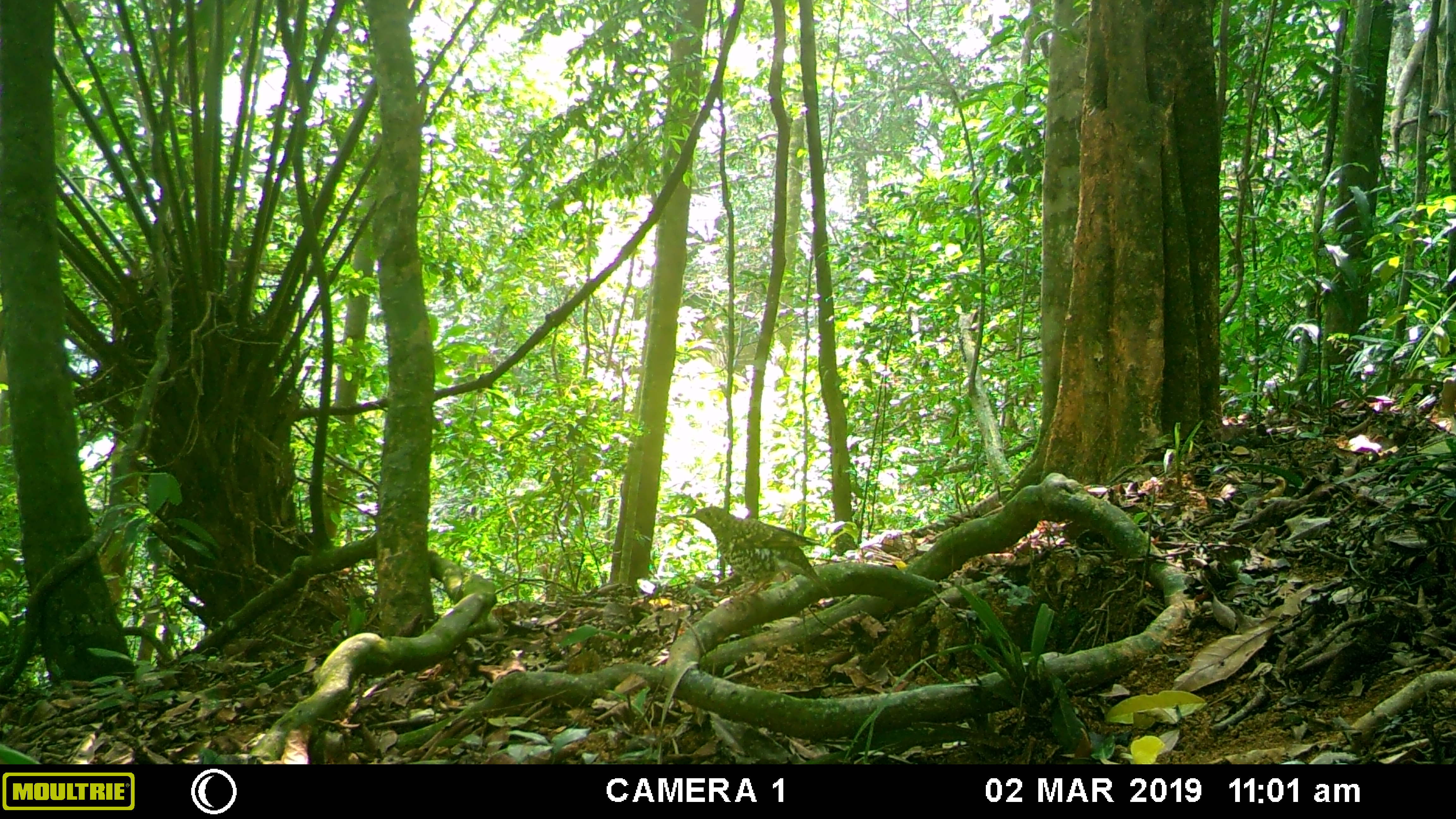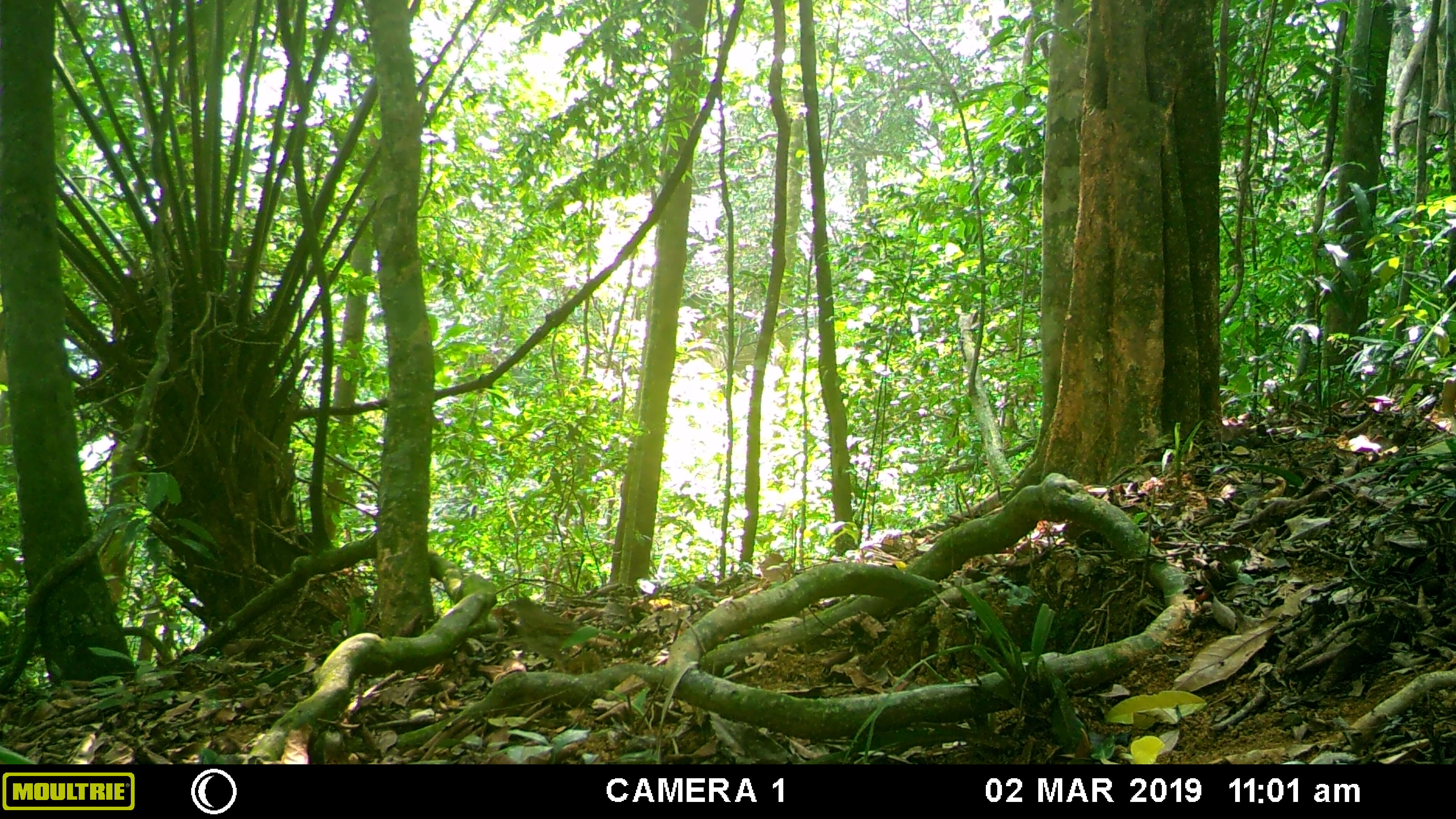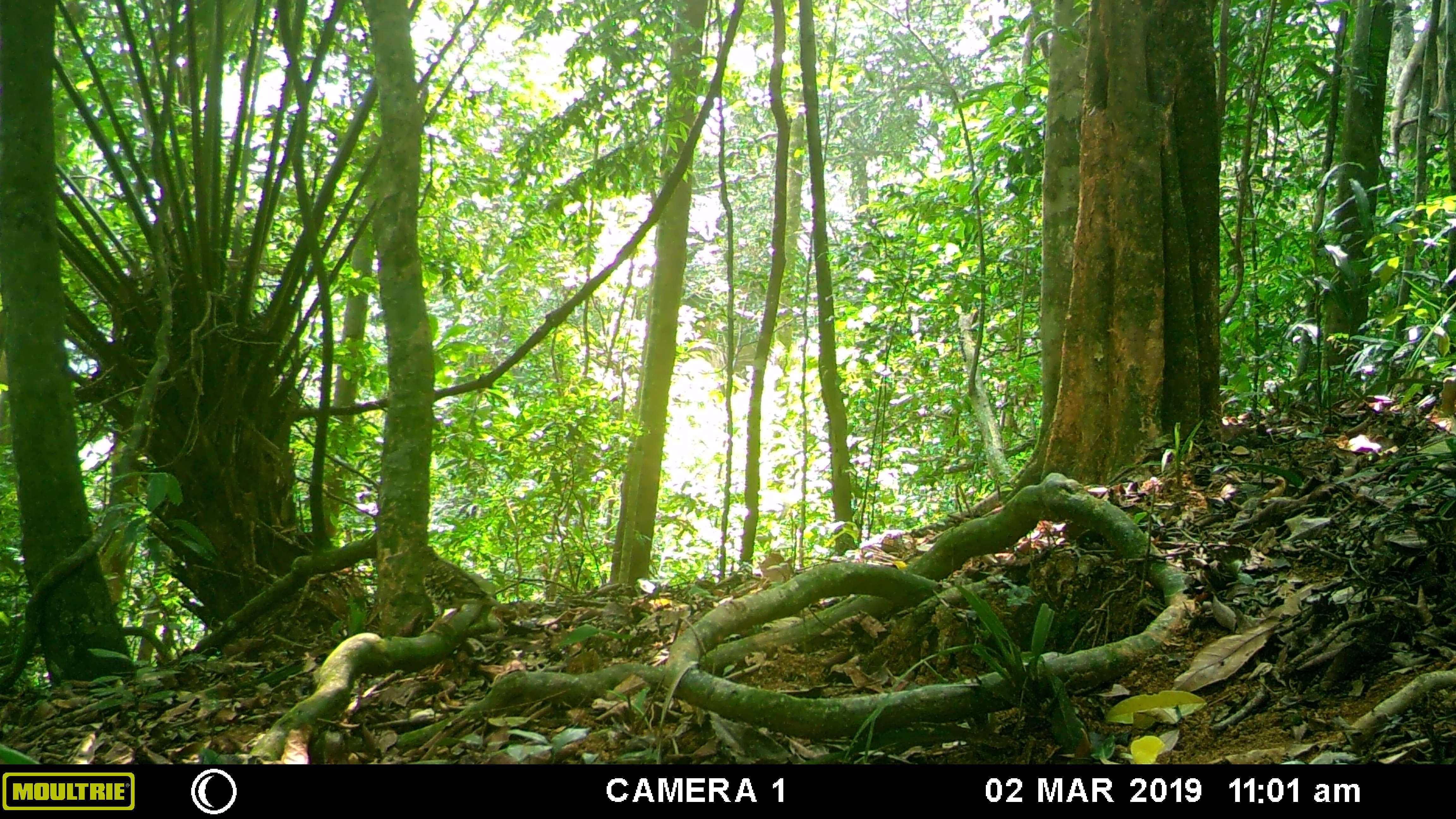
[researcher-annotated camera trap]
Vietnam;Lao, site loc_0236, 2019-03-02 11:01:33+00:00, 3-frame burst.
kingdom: Animalia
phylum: Chordata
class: Aves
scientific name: Aves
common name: bird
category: unidentified bird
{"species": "unidentified bird (bird) (Aves)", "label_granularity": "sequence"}